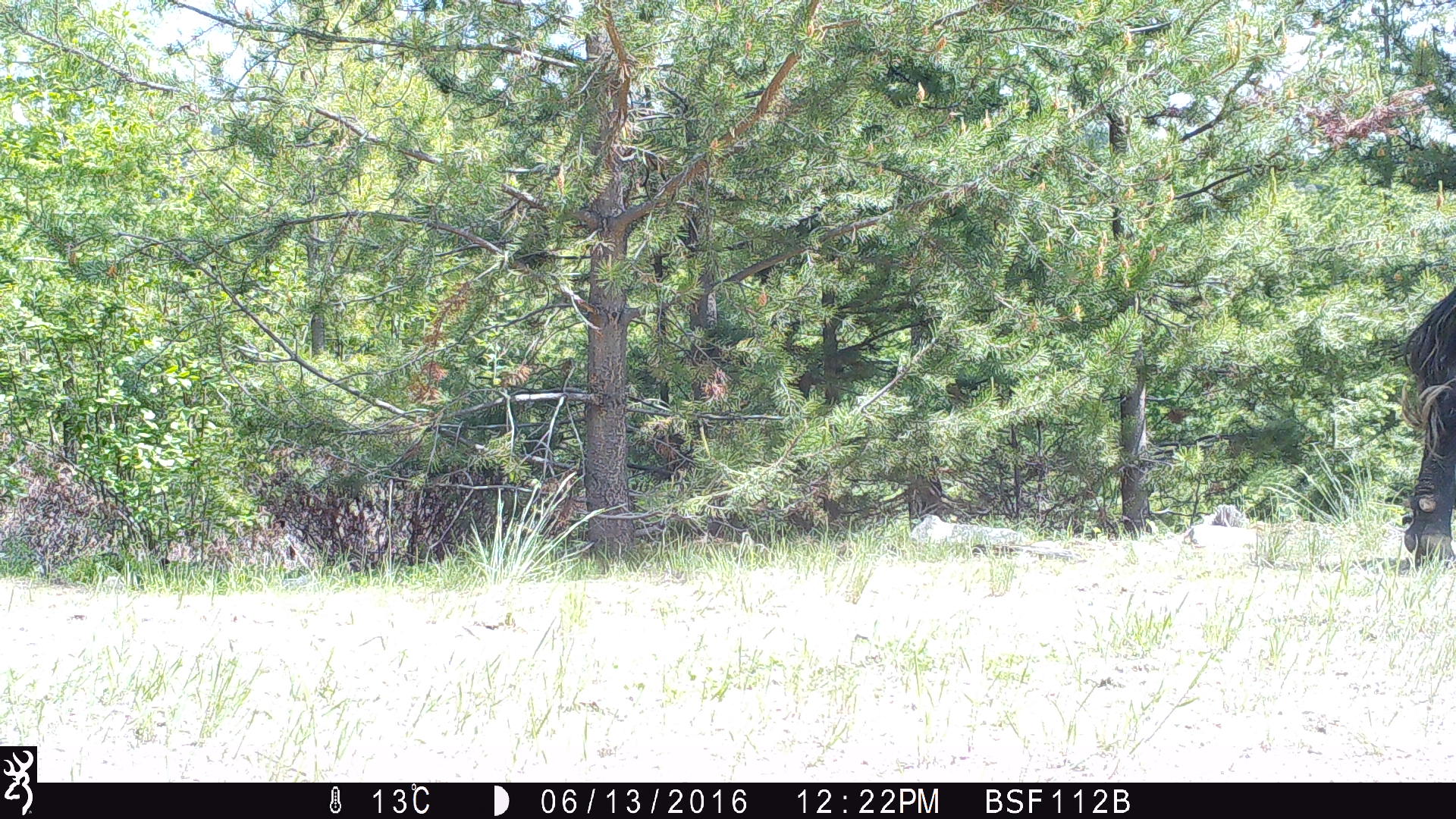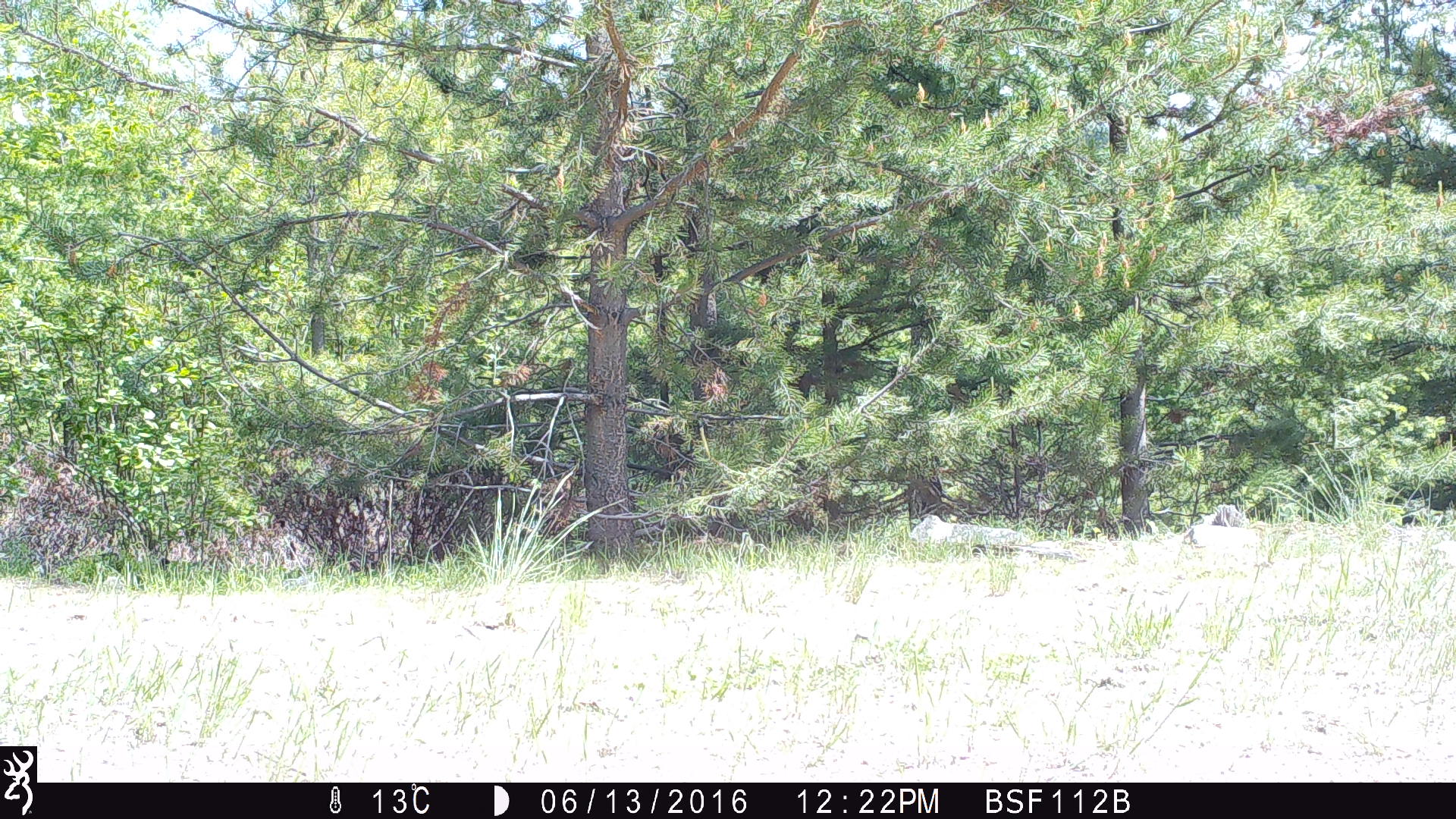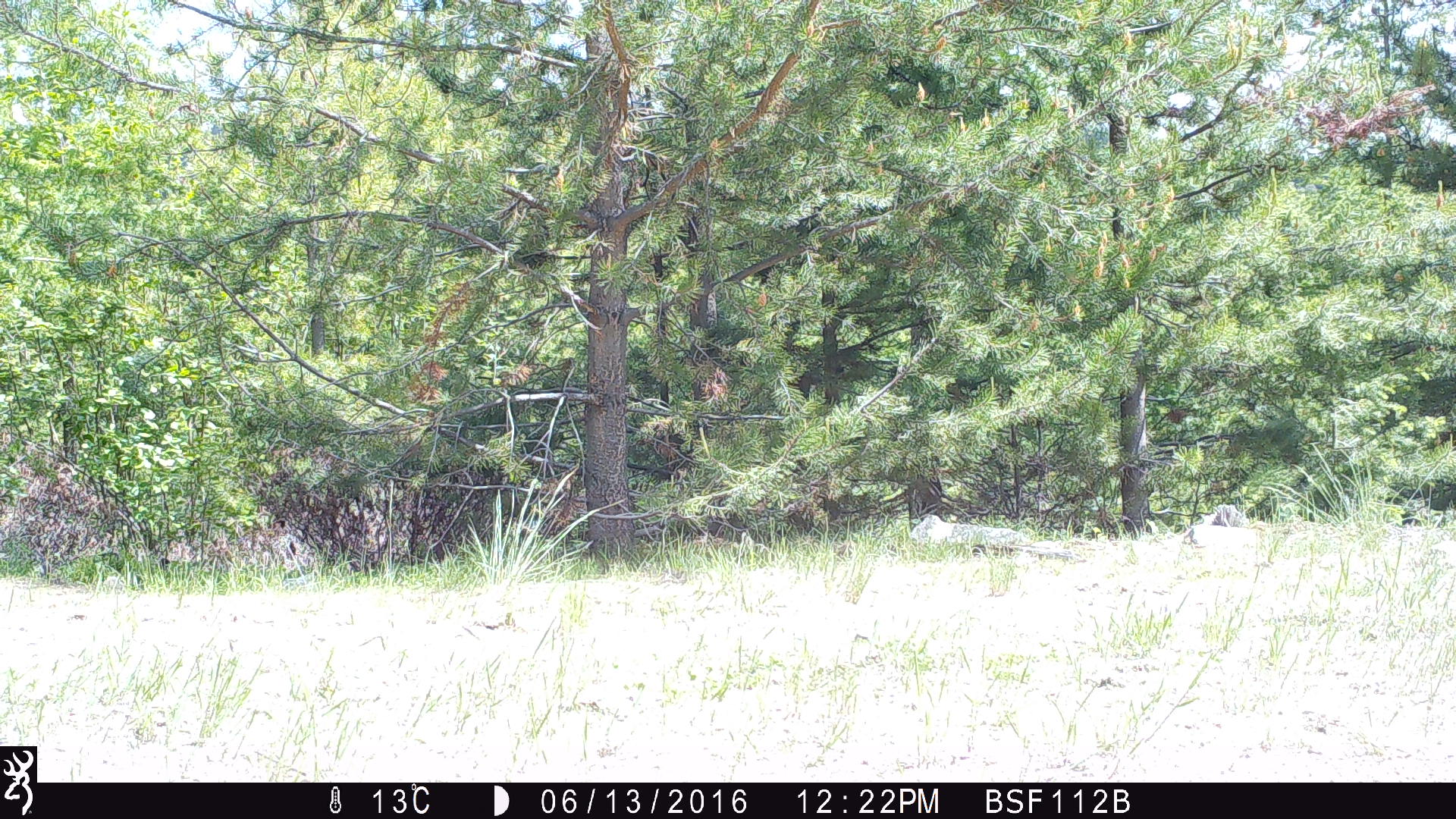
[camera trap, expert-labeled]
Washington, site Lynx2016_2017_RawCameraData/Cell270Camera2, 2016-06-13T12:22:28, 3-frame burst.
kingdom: Animalia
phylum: Chordata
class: Mammalia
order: Artiodactyla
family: Bovidae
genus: Bos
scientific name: Bos taurus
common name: domestic cattle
Domestic cattle (Bos taurus). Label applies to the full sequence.